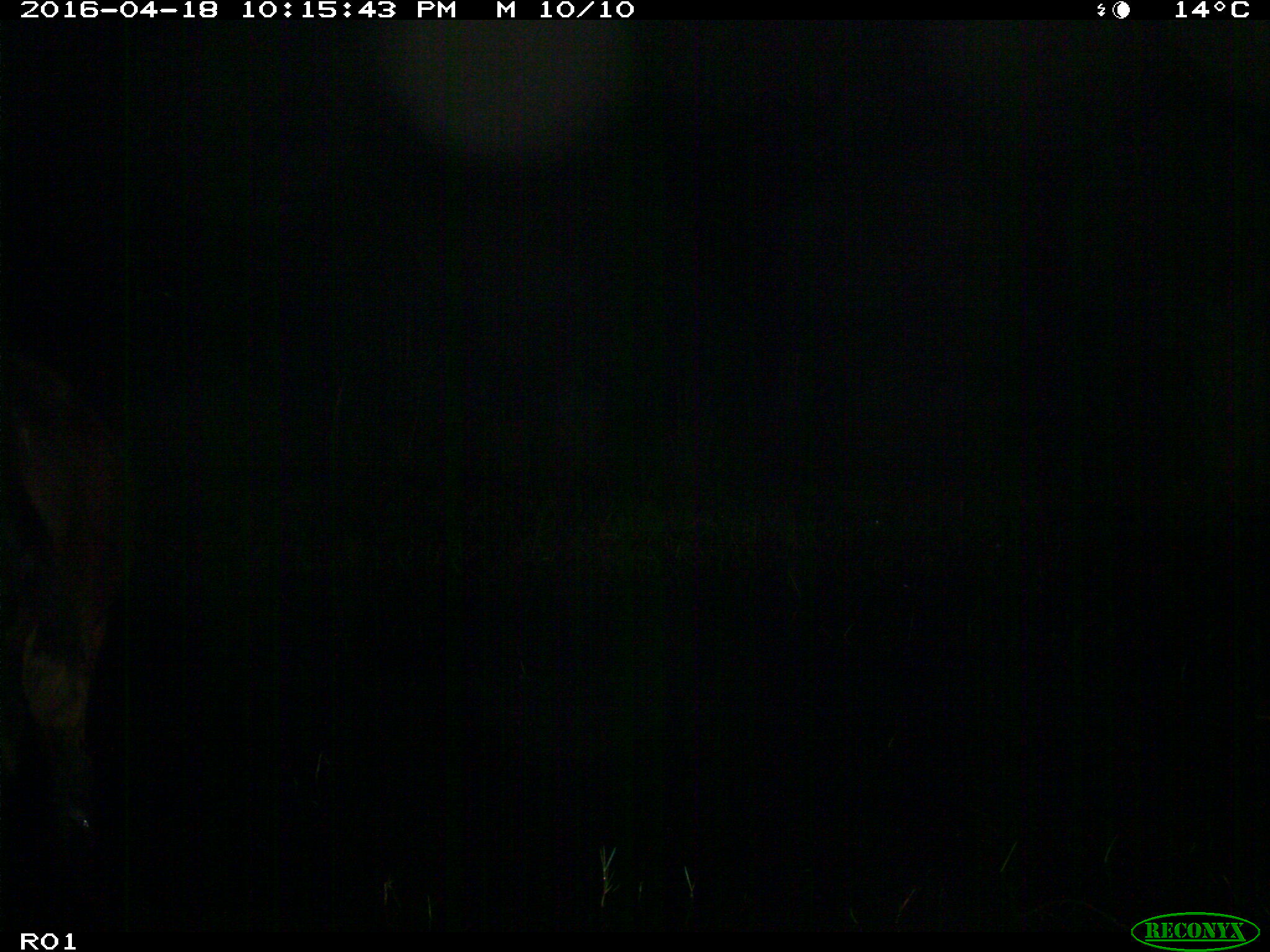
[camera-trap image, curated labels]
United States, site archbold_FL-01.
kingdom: Animalia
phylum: Chordata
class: Mammalia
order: Artiodactyla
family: Bovidae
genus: Bos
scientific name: Bos taurus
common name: domestic cow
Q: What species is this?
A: Bos taurus (domestic cow).